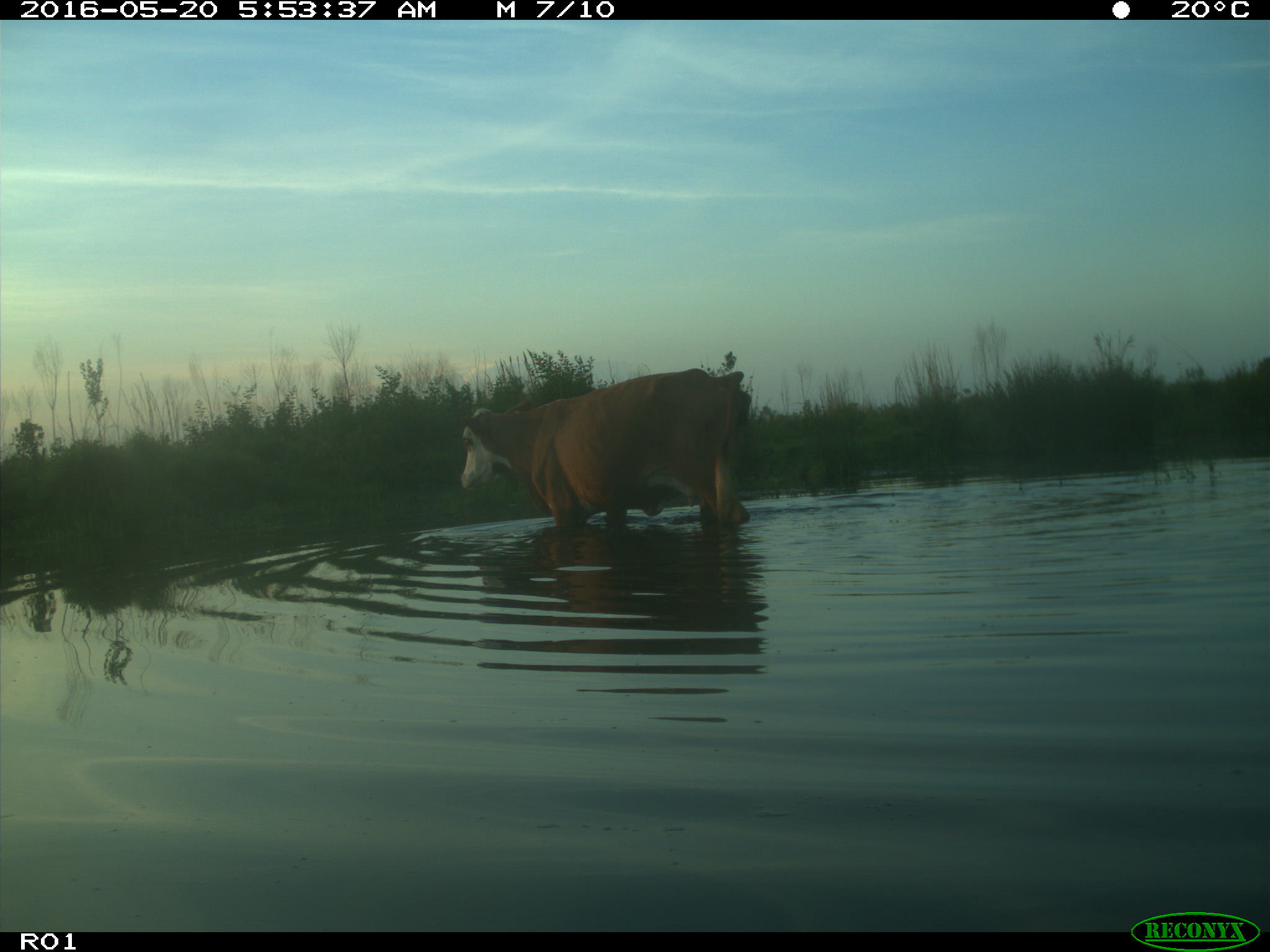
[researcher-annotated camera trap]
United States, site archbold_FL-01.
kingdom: Animalia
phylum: Chordata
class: Mammalia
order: Artiodactyla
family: Bovidae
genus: Bos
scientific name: Bos taurus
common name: domestic cow